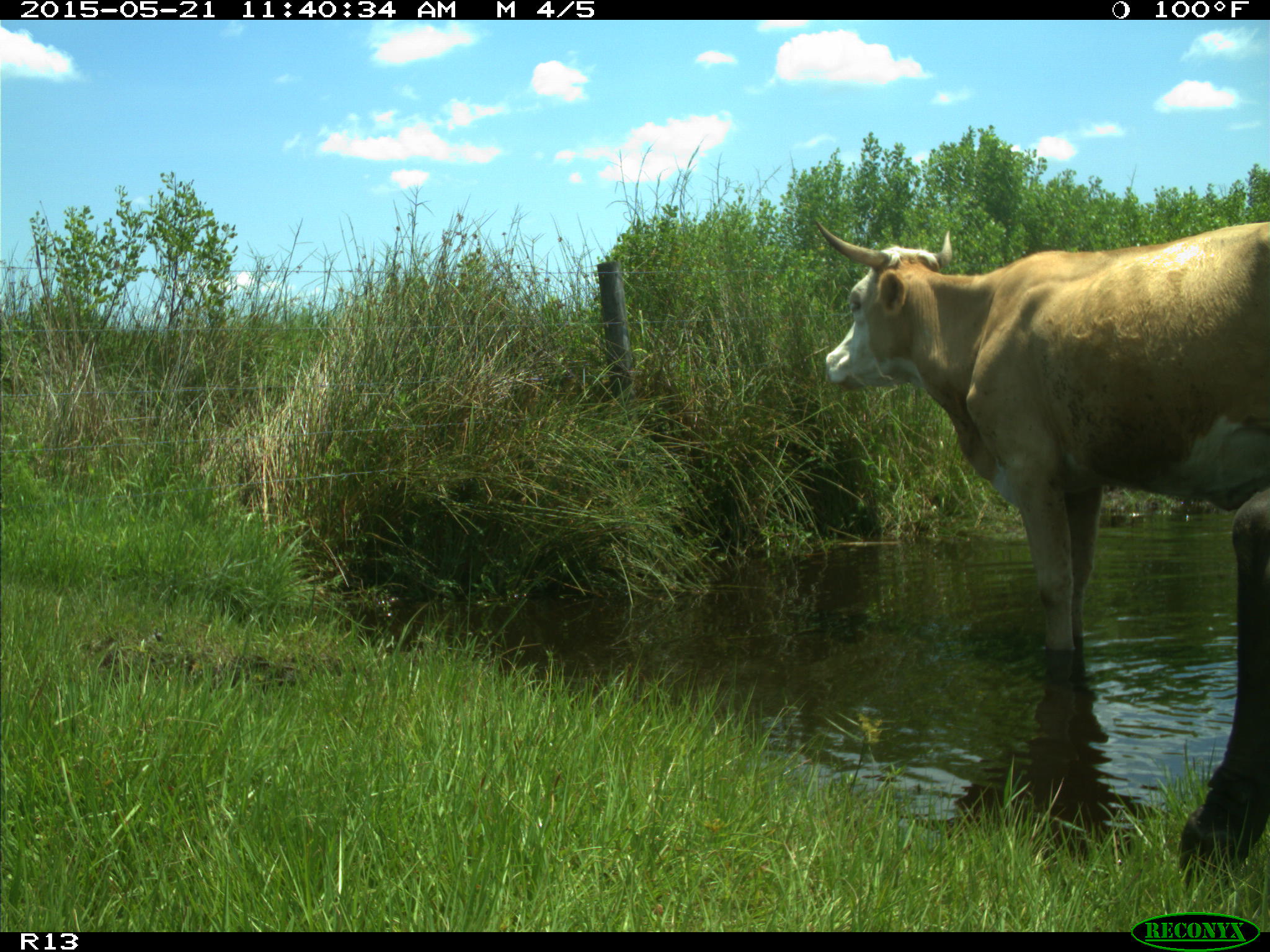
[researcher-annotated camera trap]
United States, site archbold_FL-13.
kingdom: Animalia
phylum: Chordata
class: Mammalia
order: Artiodactyla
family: Bovidae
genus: Bos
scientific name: Bos taurus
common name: domestic cow